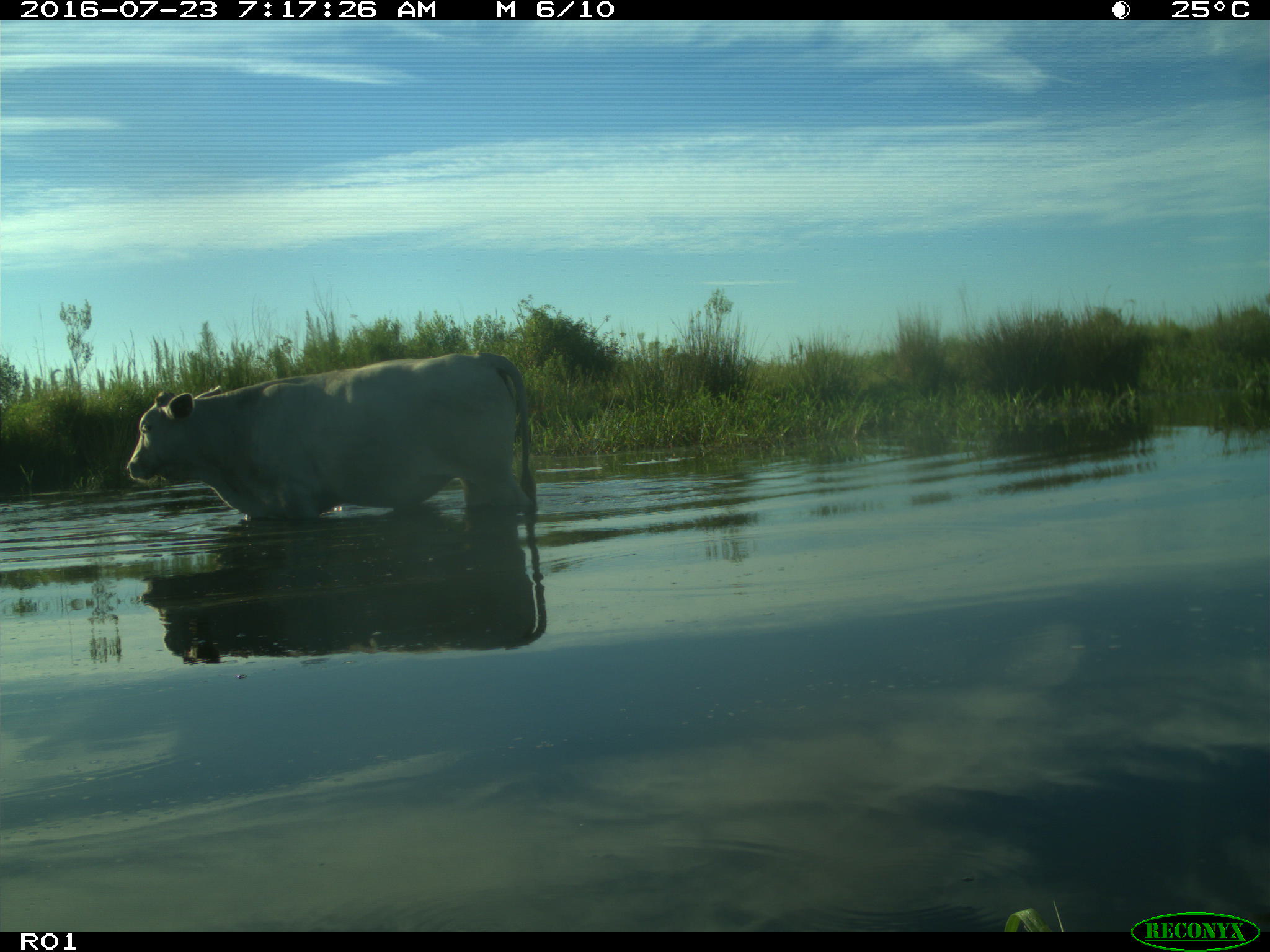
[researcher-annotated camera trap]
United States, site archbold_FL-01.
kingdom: Animalia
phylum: Chordata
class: Mammalia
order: Artiodactyla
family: Bovidae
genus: Bos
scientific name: Bos taurus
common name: domestic cow